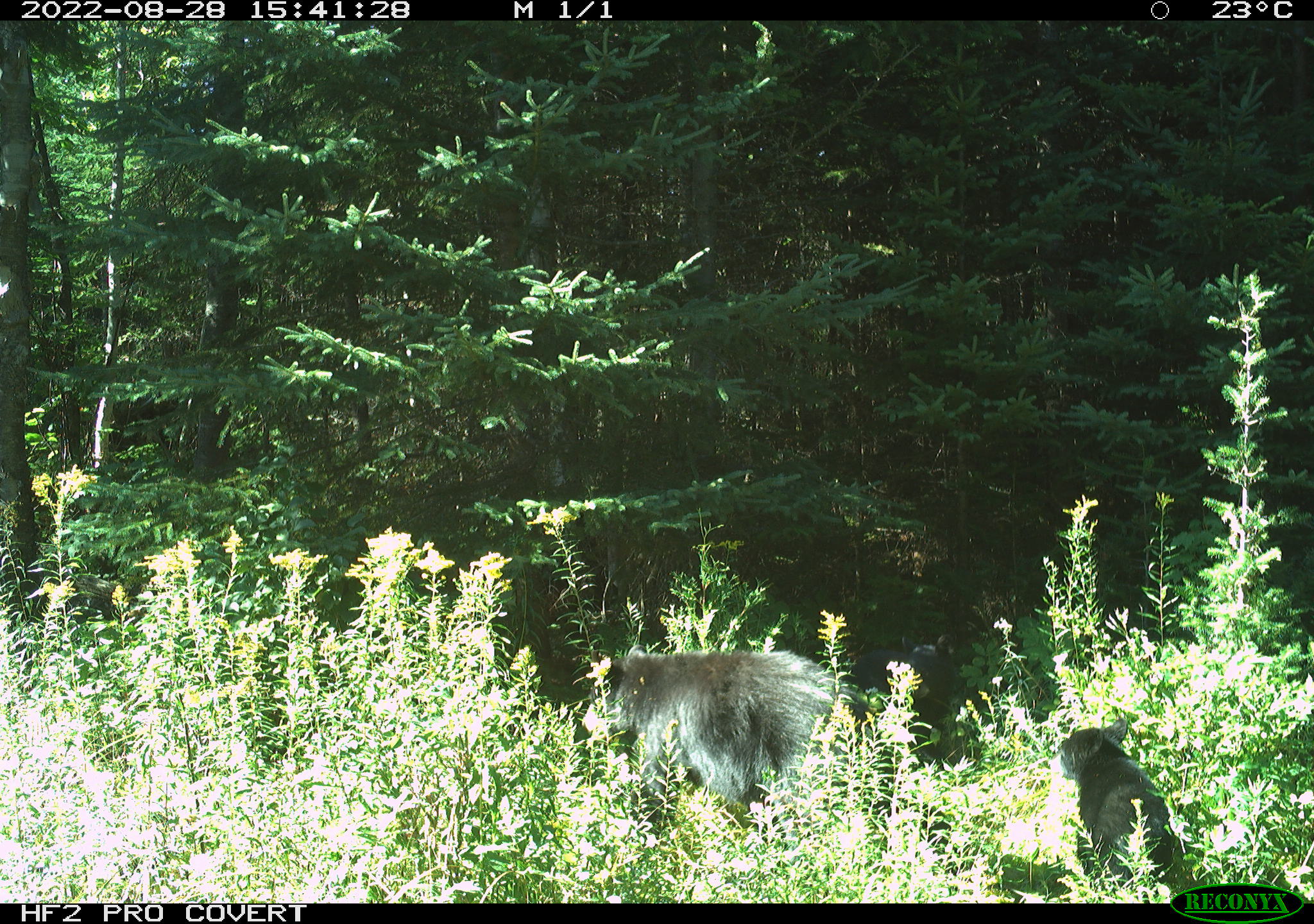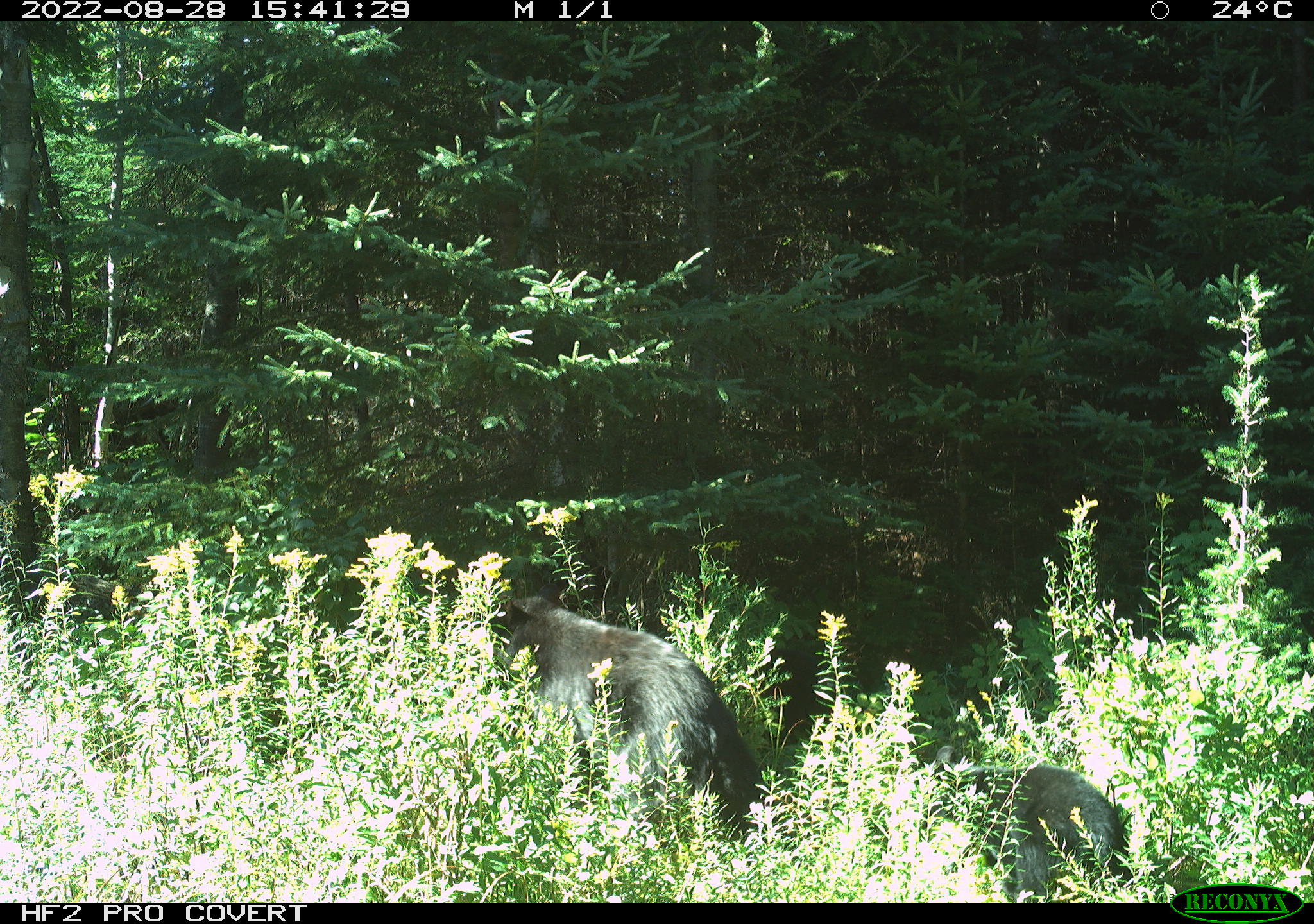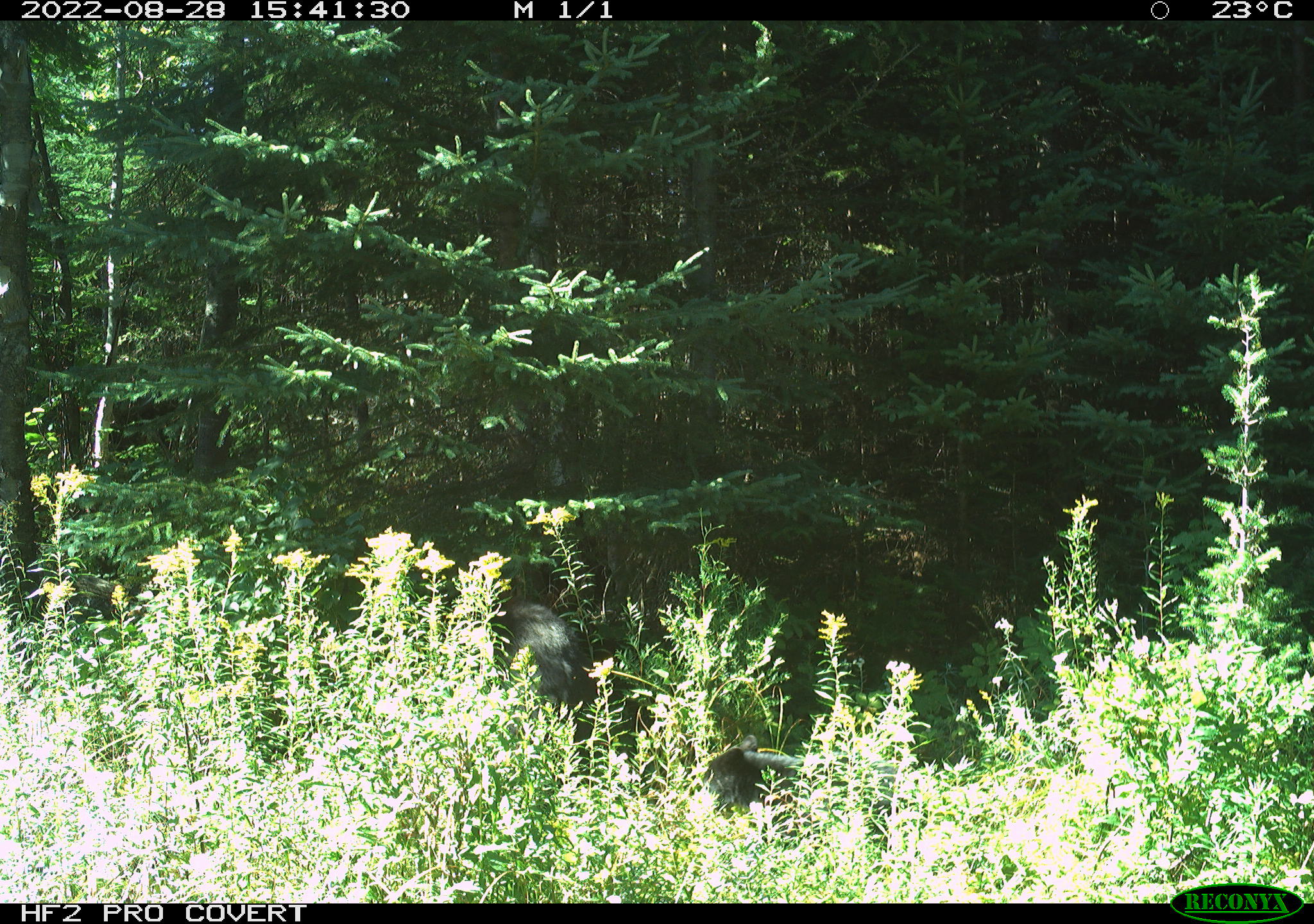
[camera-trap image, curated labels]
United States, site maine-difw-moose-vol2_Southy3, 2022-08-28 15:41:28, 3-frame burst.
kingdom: Animalia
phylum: Chordata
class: Mammalia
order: Carnivora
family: Ursidae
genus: Ursus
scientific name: Ursus americanus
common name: black bear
Black bear (Ursus americanus).